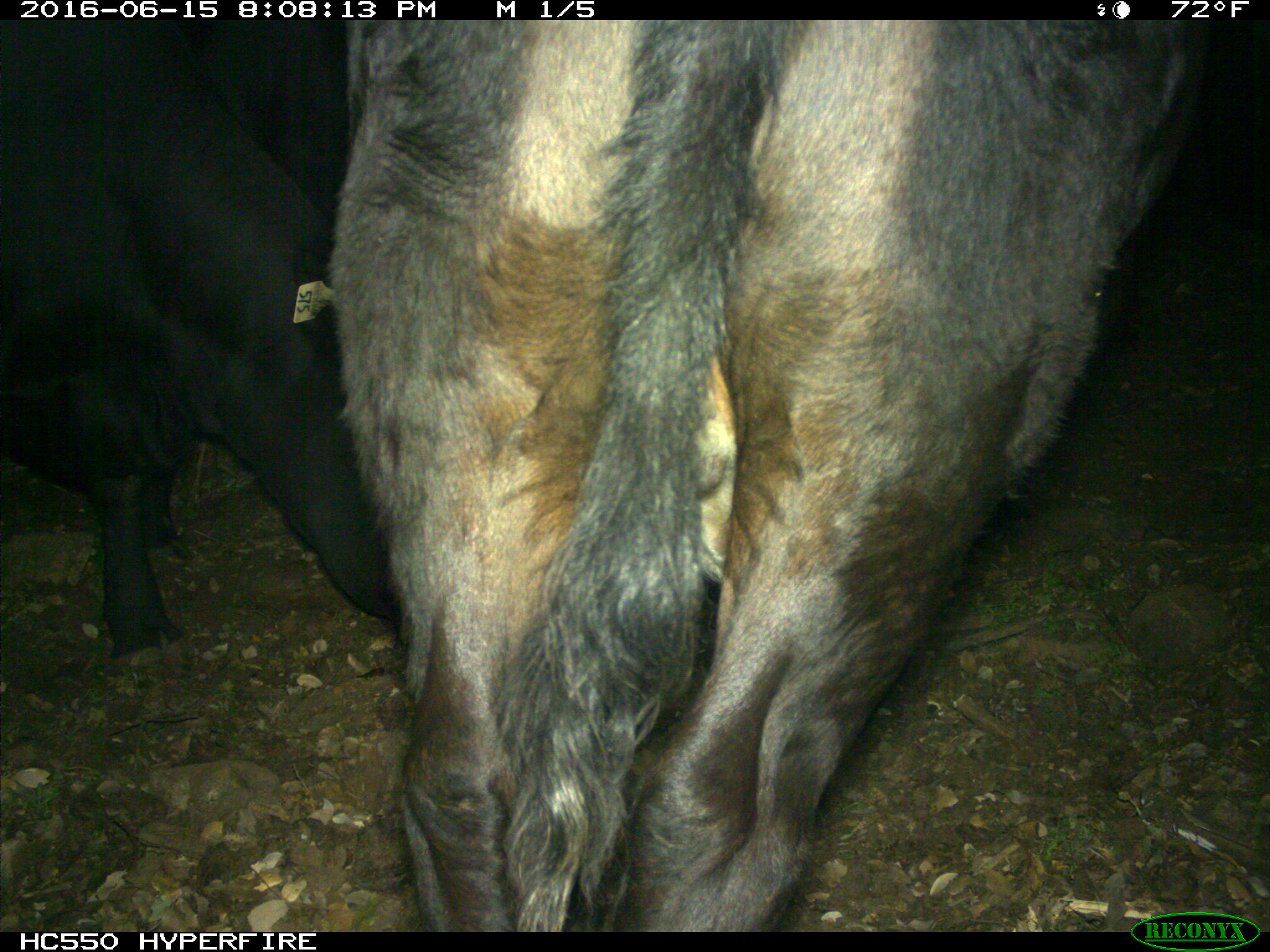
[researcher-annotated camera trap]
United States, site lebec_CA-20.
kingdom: Animalia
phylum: Chordata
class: Mammalia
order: Artiodactyla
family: Bovidae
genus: Bos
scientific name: Bos taurus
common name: domestic cow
Bos taurus (domestic cow).